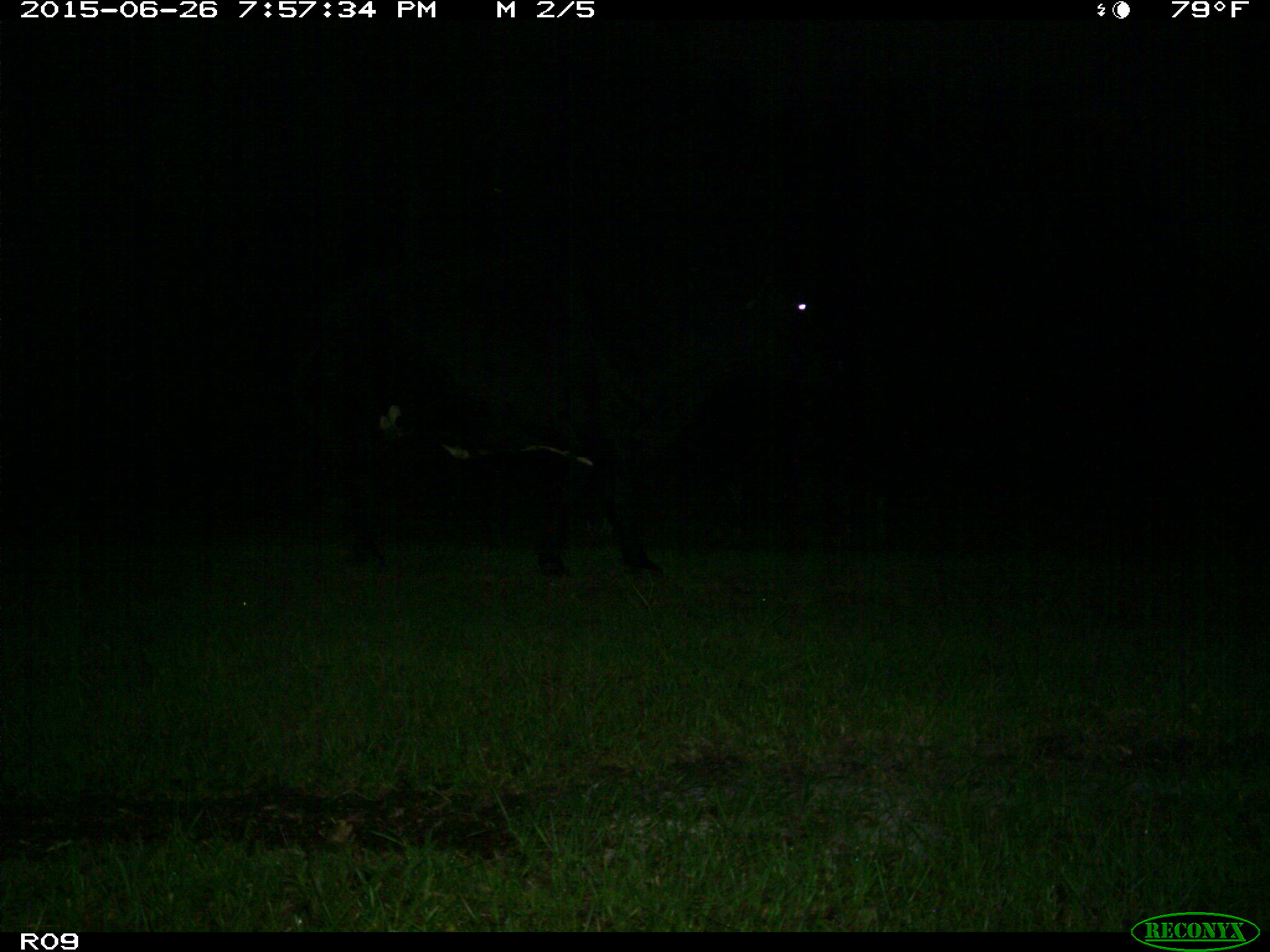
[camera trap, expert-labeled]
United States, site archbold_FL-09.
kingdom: Animalia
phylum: Chordata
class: Mammalia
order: Artiodactyla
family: Bovidae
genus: Bos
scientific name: Bos taurus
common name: domestic cow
Bos taurus (domestic cow).